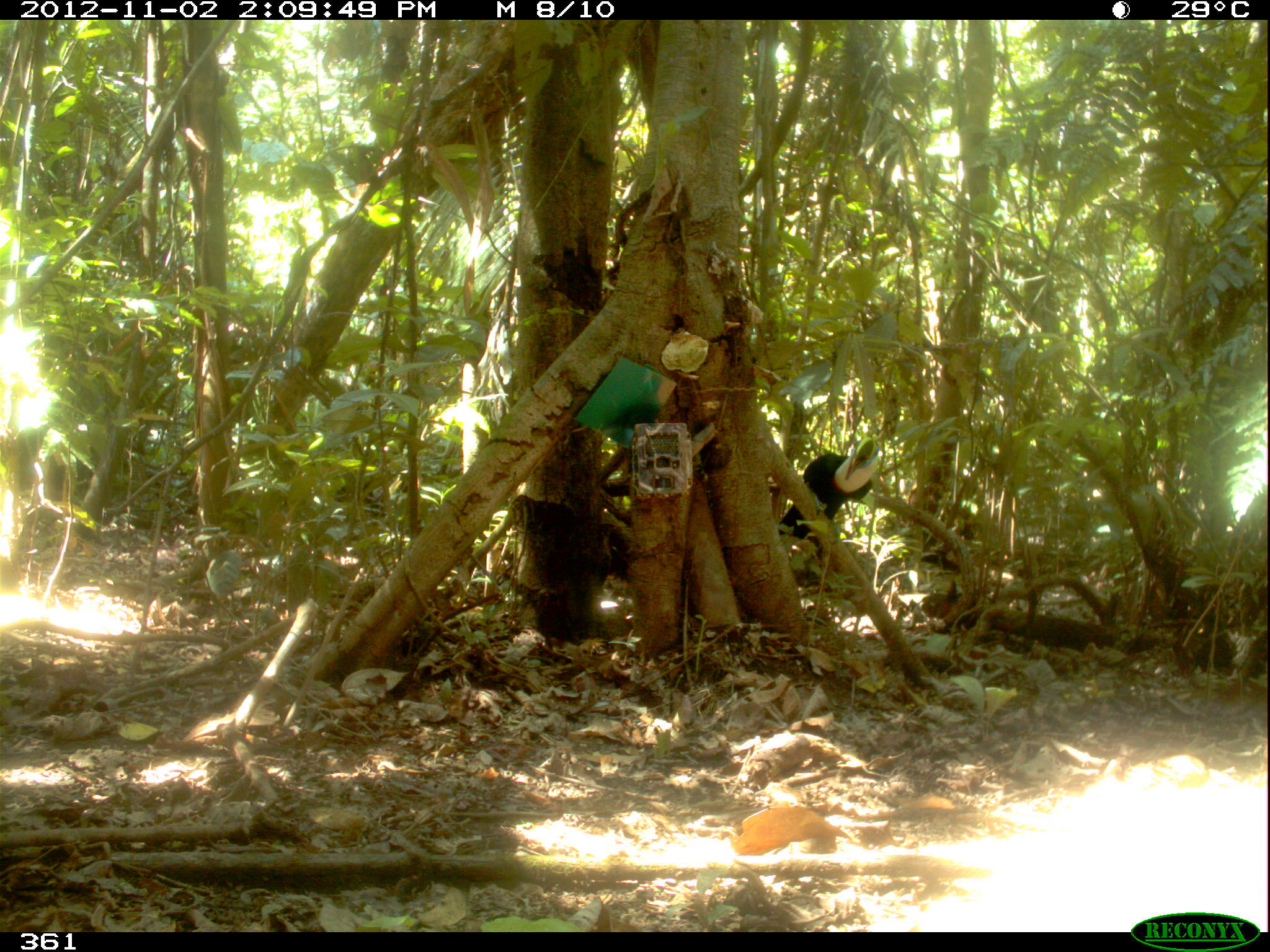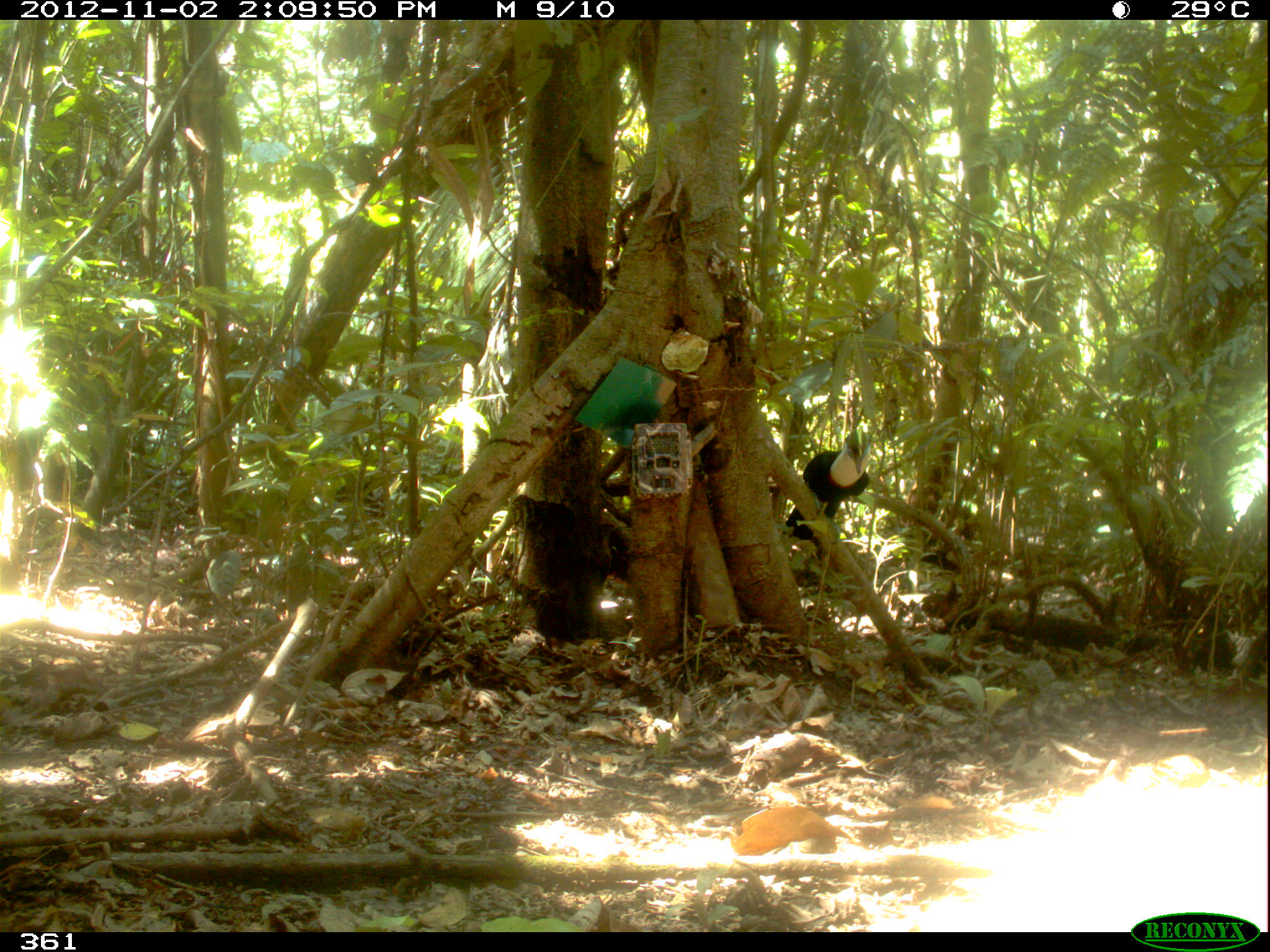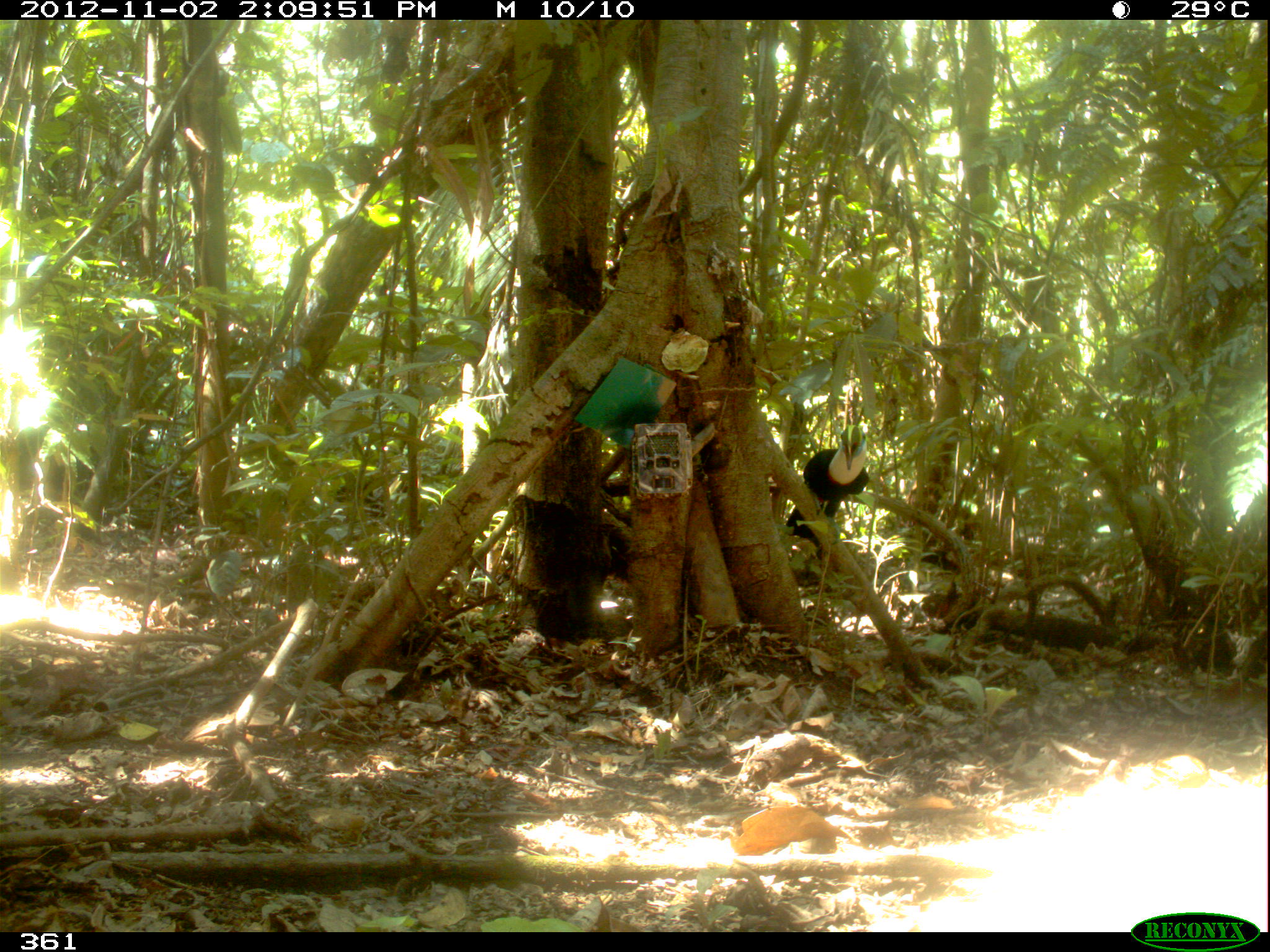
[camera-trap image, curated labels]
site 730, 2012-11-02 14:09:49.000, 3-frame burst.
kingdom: Animalia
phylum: Chordata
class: Aves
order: Piciformes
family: Ramphastidae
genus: Ramphastos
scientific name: Ramphastos tucanus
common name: white-throated toucan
Ramphastos tucanus (white-throated toucan).